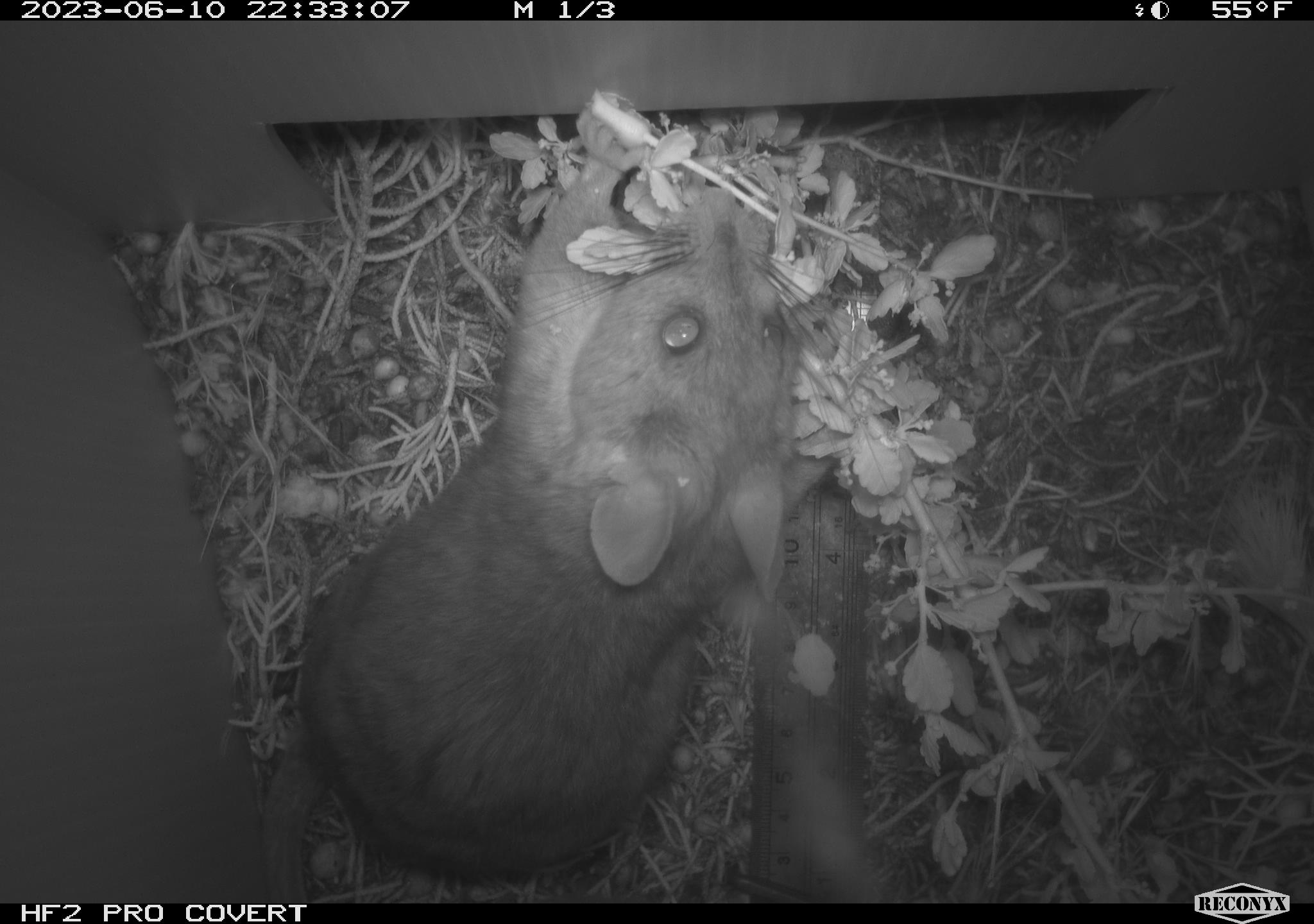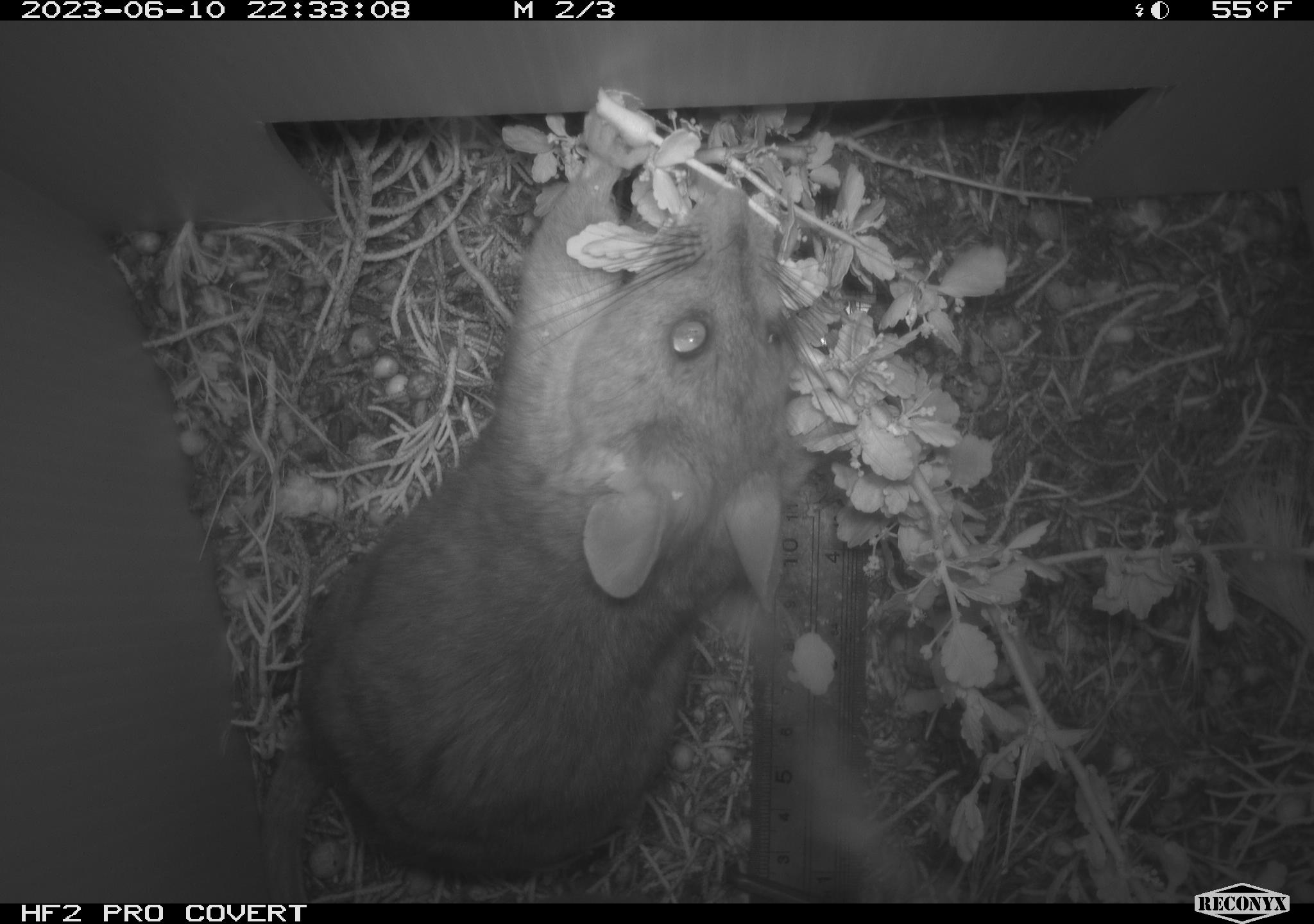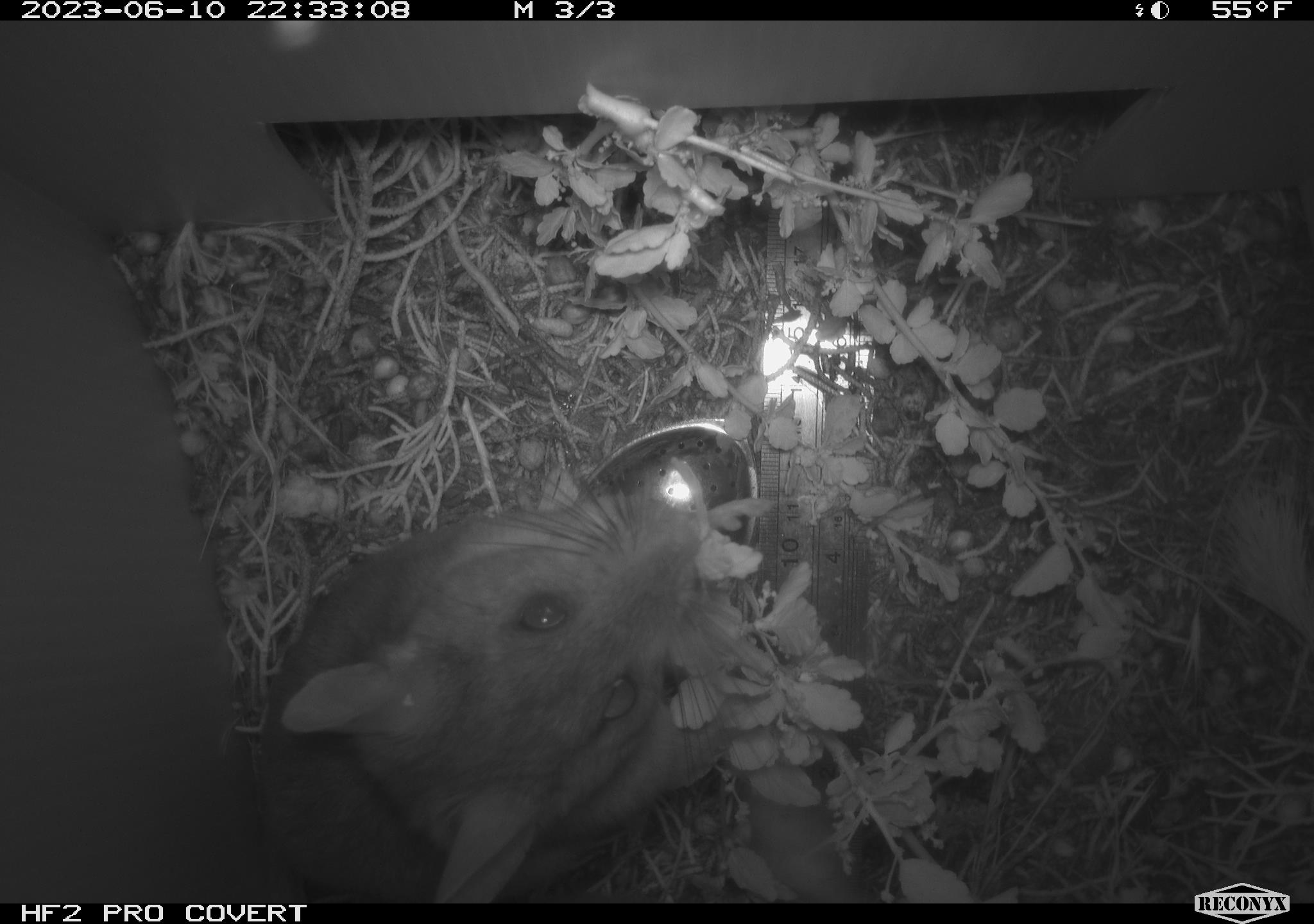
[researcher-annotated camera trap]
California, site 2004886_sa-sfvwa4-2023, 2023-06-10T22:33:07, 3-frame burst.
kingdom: Animalia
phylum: Chordata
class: Mammalia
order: Rodentia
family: Cricetidae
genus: Neotoma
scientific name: Neotoma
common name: pack rat or woodrat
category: neotoma species